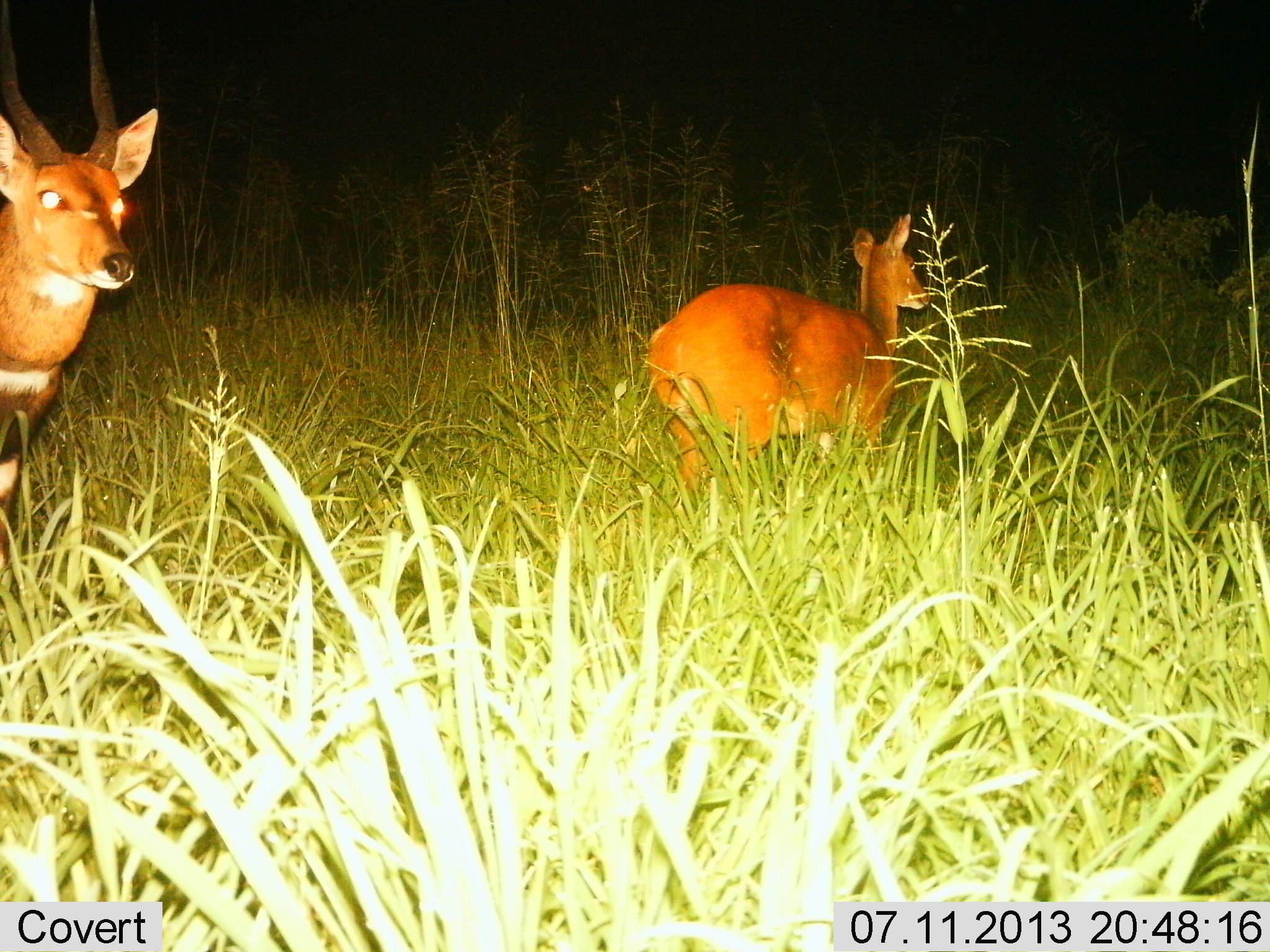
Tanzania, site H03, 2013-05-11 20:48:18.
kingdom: Animalia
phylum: Chordata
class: Mammalia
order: Artiodactyla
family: Bovidae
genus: Tragelaphus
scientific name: Tragelaphus scriptus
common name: bushbuck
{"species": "bushbuck (Tragelaphus scriptus)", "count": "2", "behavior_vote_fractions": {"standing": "78%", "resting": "0%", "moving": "33%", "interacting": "0%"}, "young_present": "0%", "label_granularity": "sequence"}